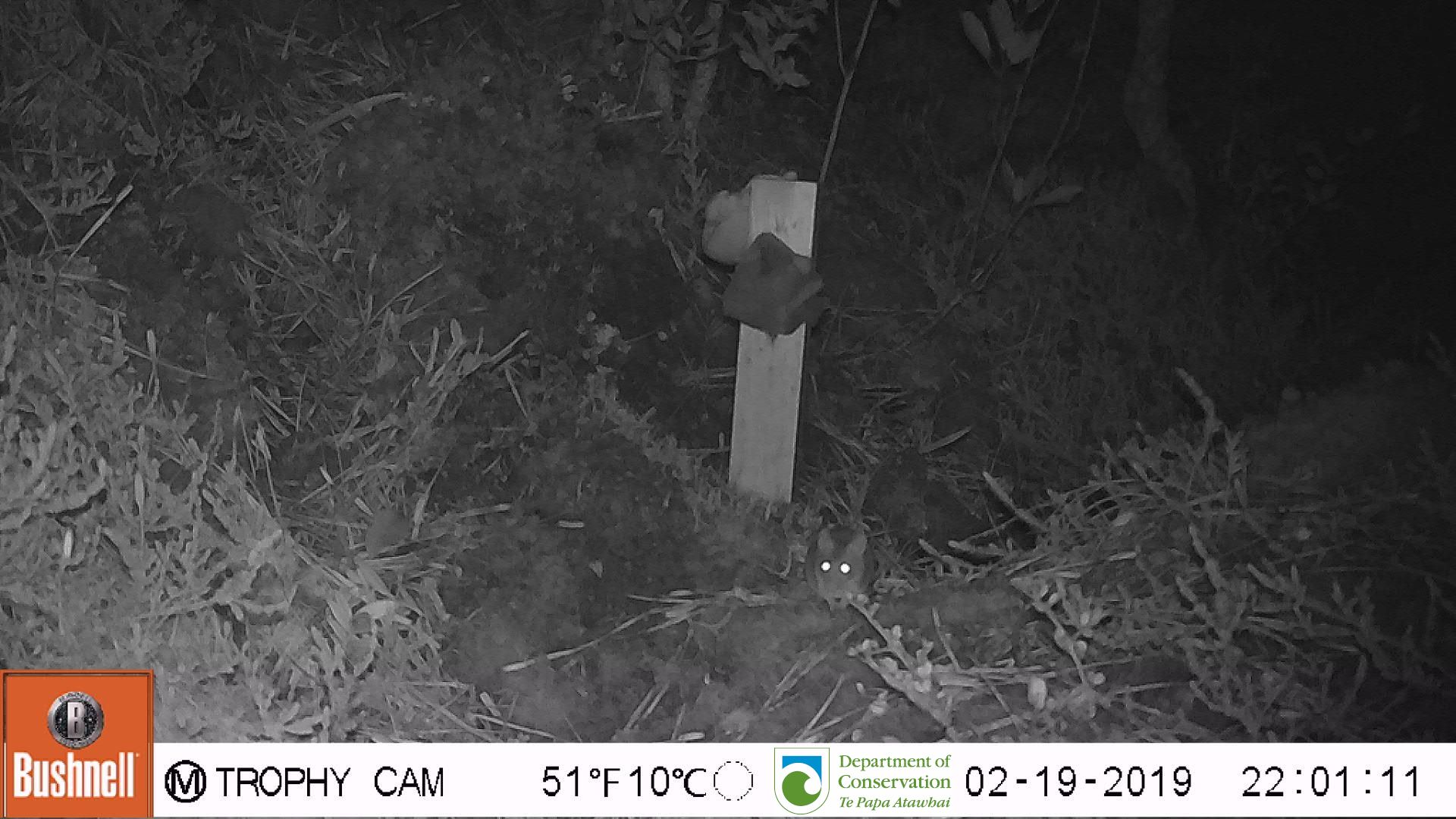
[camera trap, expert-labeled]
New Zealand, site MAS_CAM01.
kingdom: Animalia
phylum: Chordata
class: Mammalia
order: Rodentia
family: Muridae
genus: Mus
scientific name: Mus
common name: mouse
Mouse (Mus).